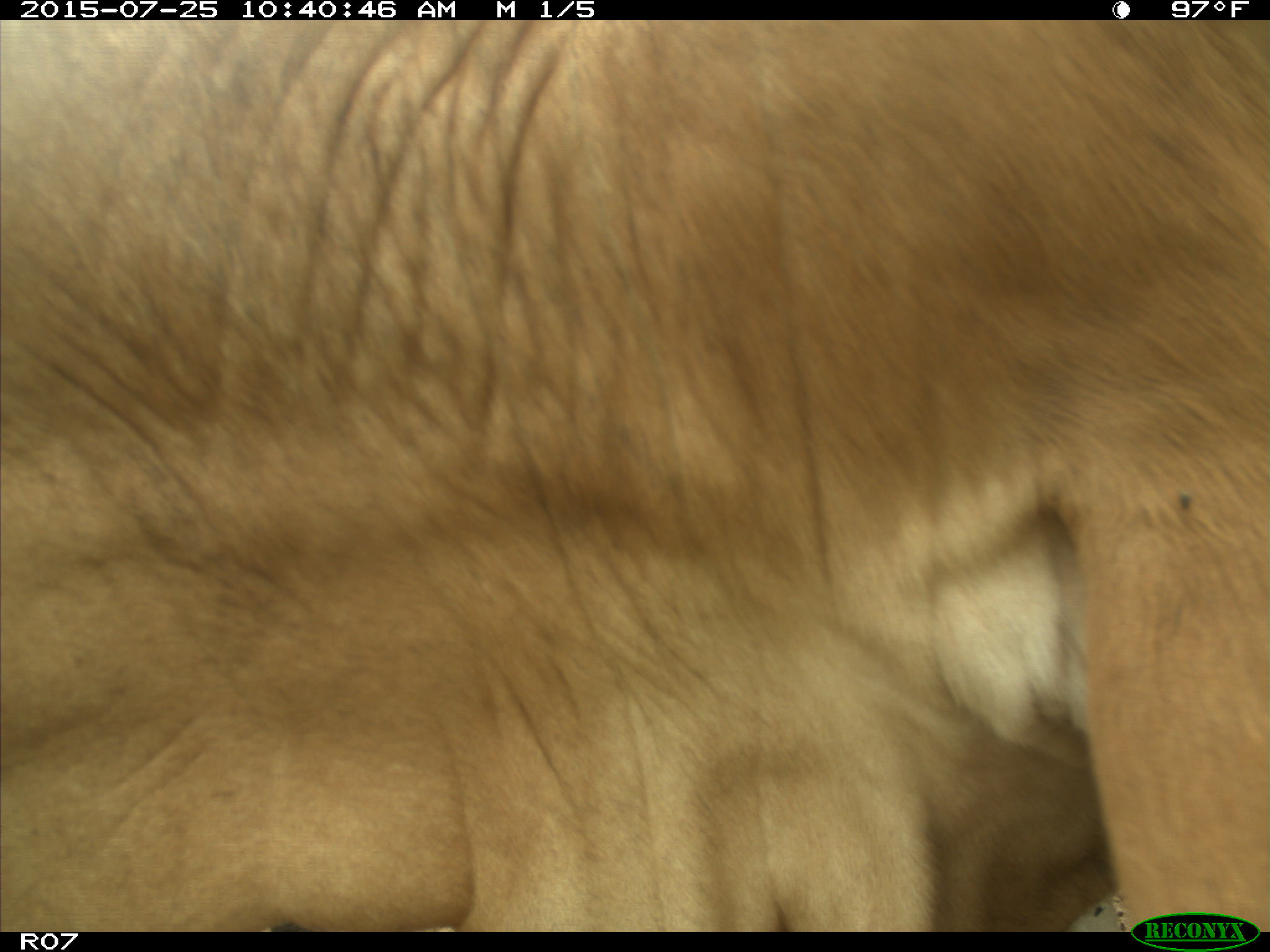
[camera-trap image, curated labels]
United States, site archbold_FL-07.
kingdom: Animalia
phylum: Chordata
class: Mammalia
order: Artiodactyla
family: Bovidae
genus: Bos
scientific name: Bos taurus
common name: domestic cow